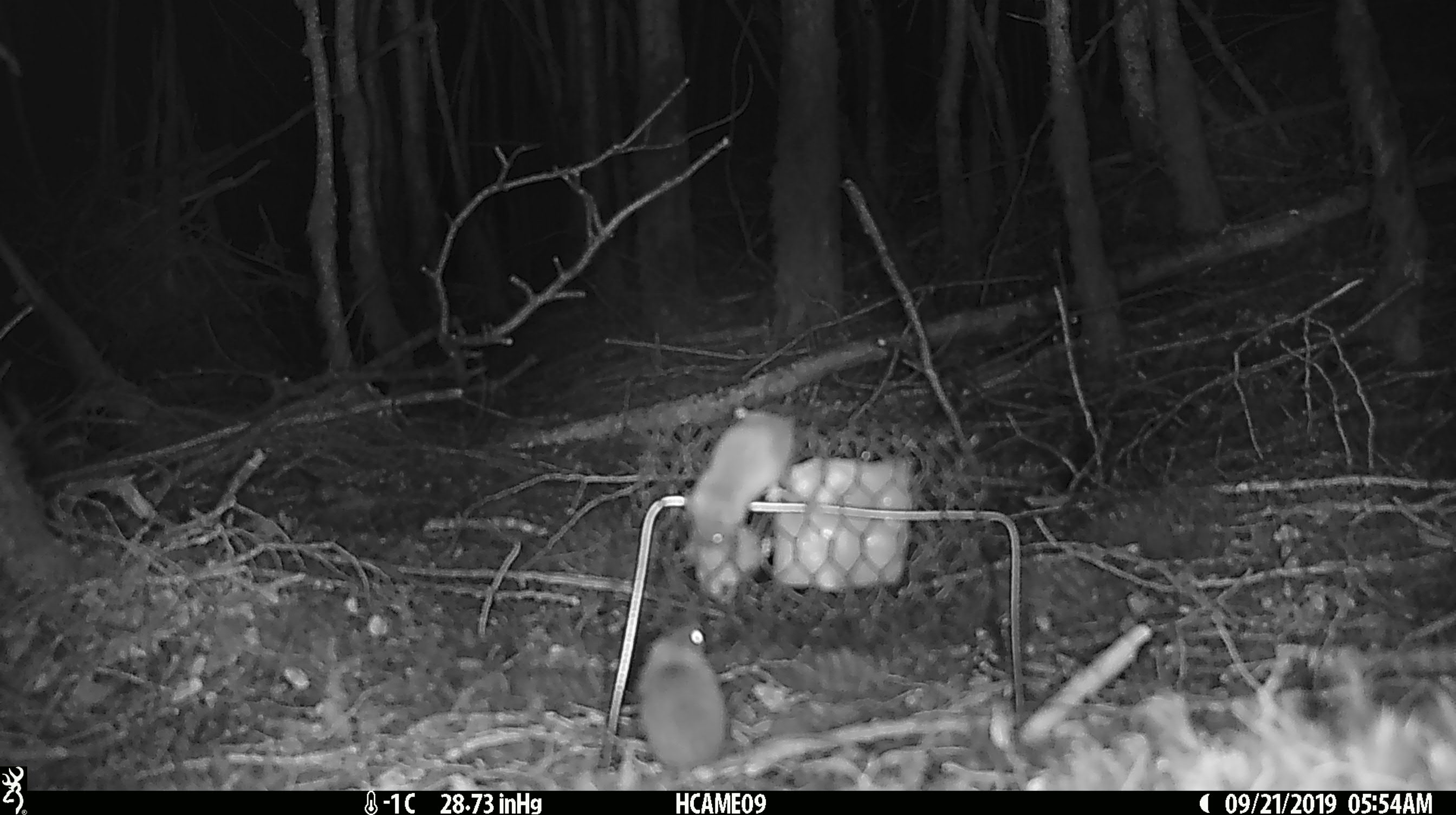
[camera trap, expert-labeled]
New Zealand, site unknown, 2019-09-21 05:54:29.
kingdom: Animalia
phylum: Chordata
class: Mammalia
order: Rodentia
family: Muridae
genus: Mus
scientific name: Mus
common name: mouse